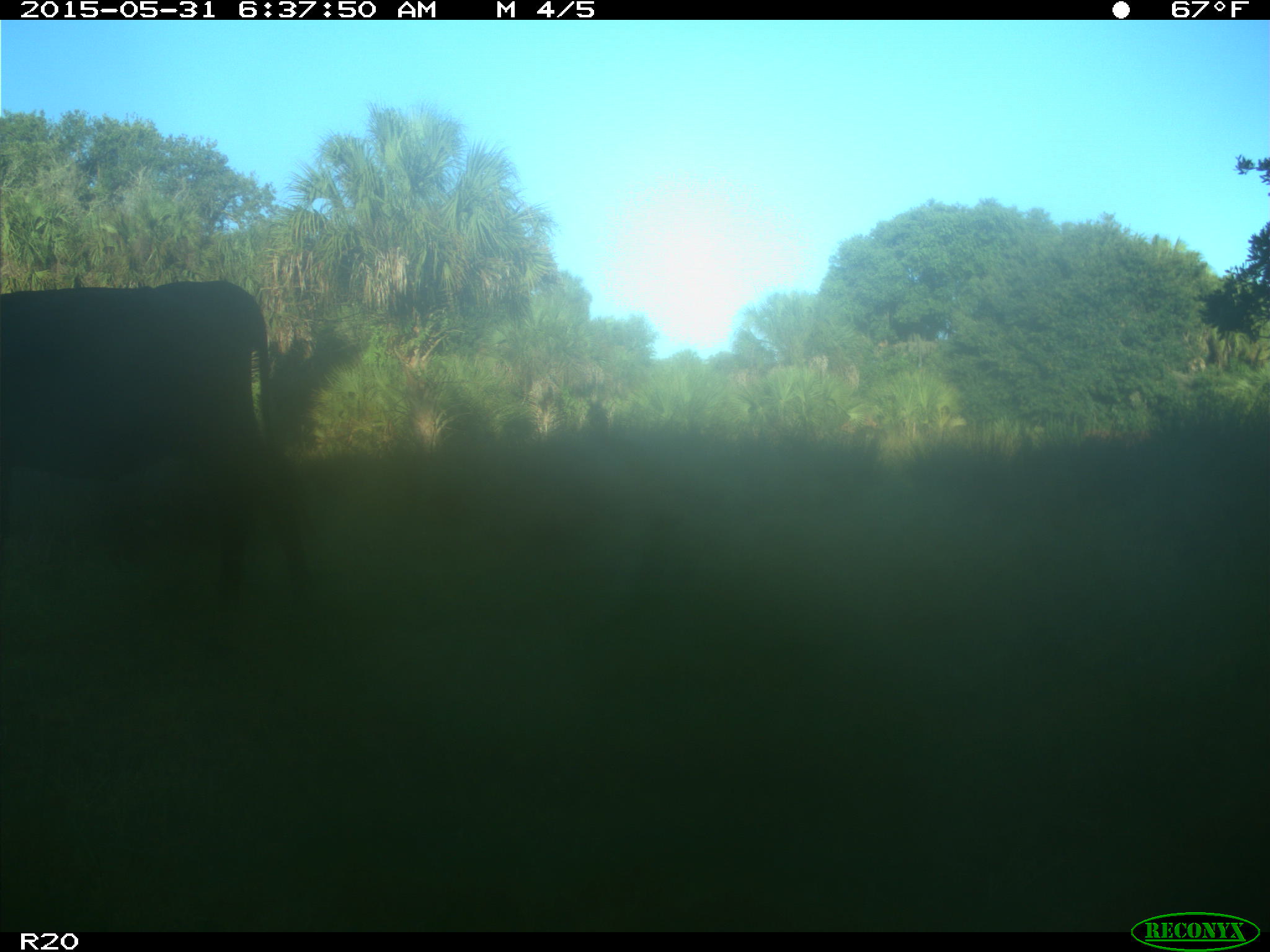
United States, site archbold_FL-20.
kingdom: Animalia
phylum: Chordata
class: Mammalia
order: Artiodactyla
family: Bovidae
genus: Bos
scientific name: Bos taurus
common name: domestic cow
Bos taurus (domestic cow).